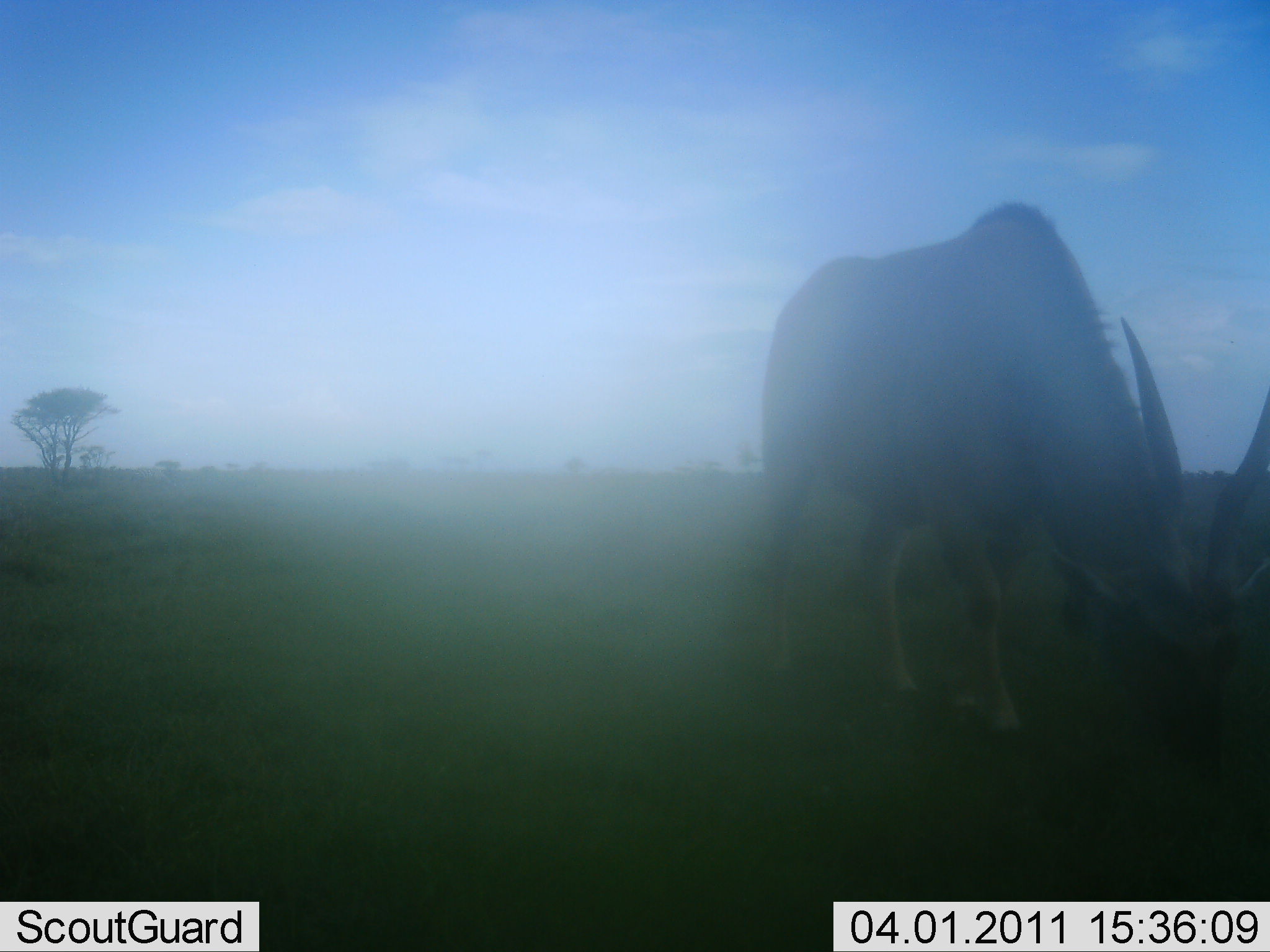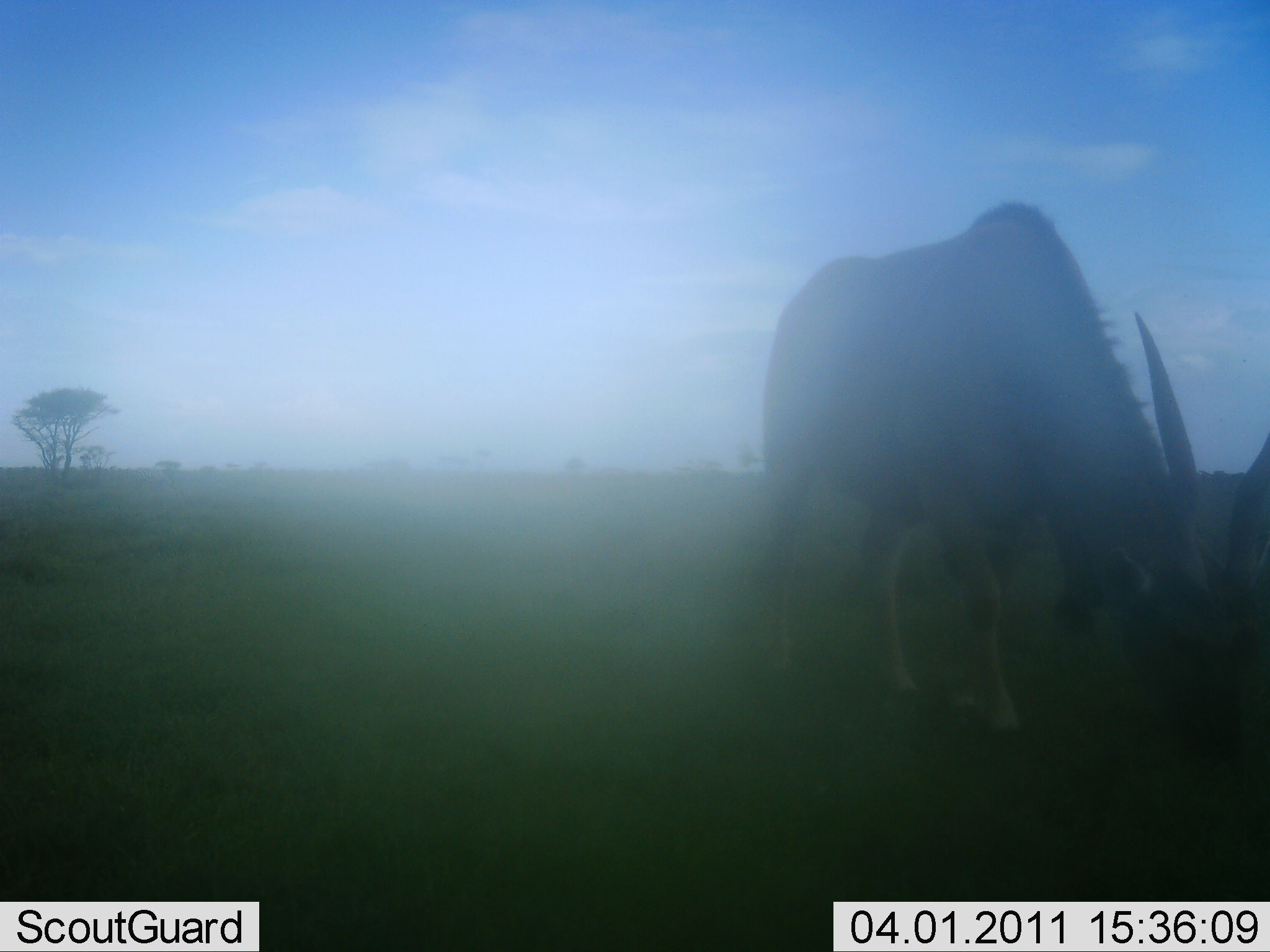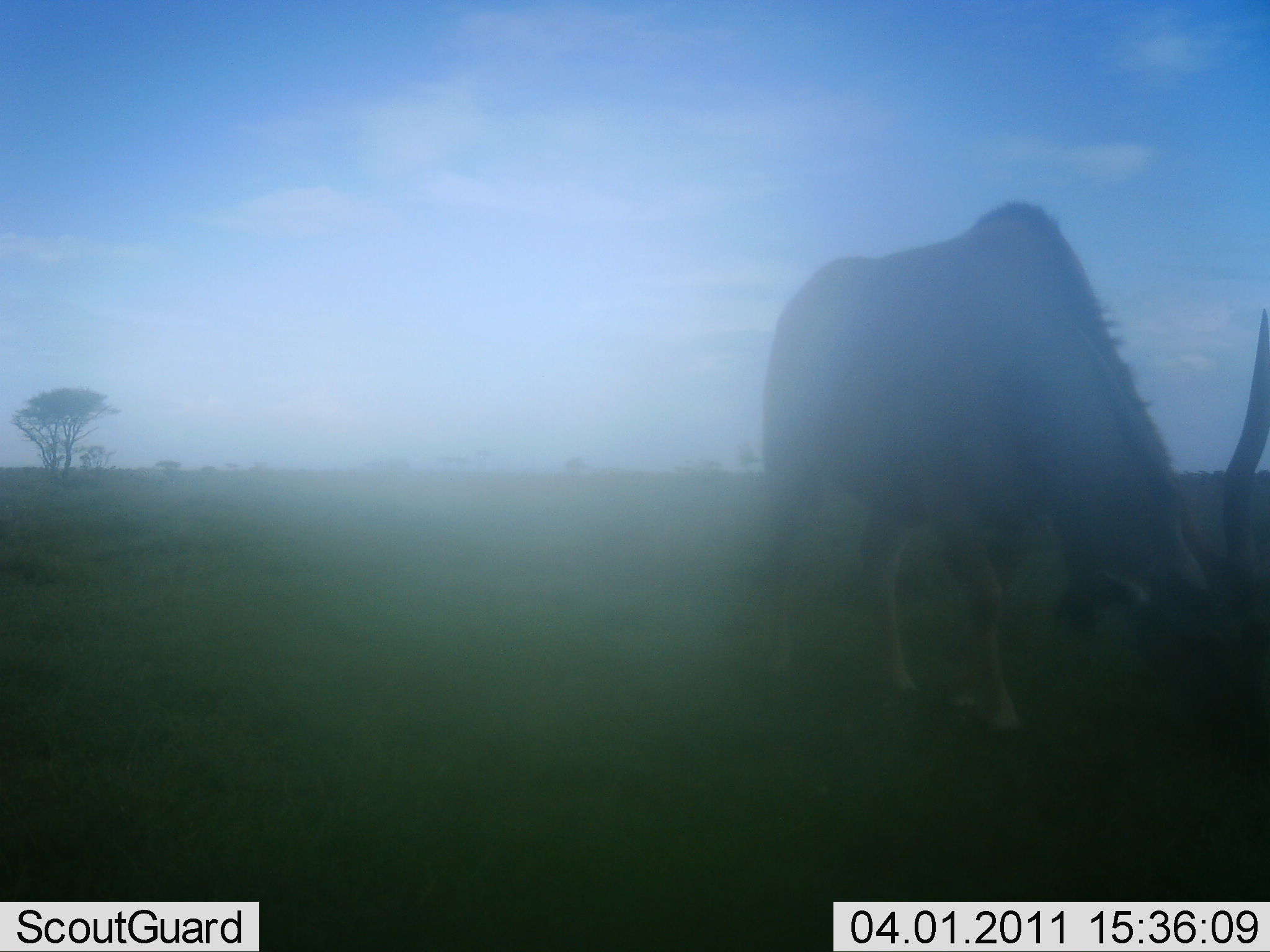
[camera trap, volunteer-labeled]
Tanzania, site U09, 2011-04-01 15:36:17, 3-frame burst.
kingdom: Animalia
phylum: Chordata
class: Mammalia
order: Artiodactyla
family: Bovidae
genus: Tragelaphus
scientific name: Tragelaphus oryx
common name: eland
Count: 1.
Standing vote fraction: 0%.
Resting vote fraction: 0%.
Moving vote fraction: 0%.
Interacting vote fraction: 0%.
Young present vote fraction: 0%.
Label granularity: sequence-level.